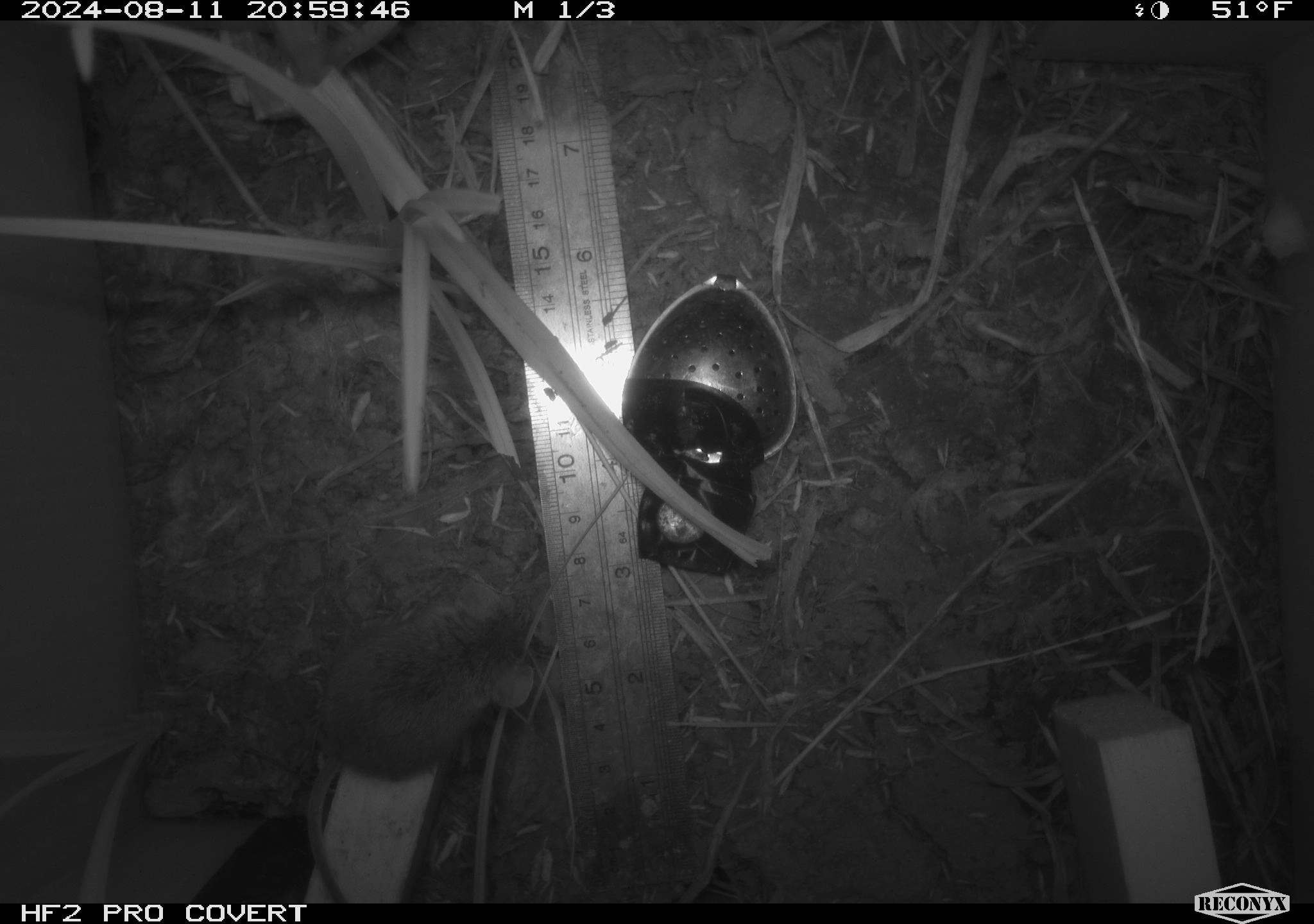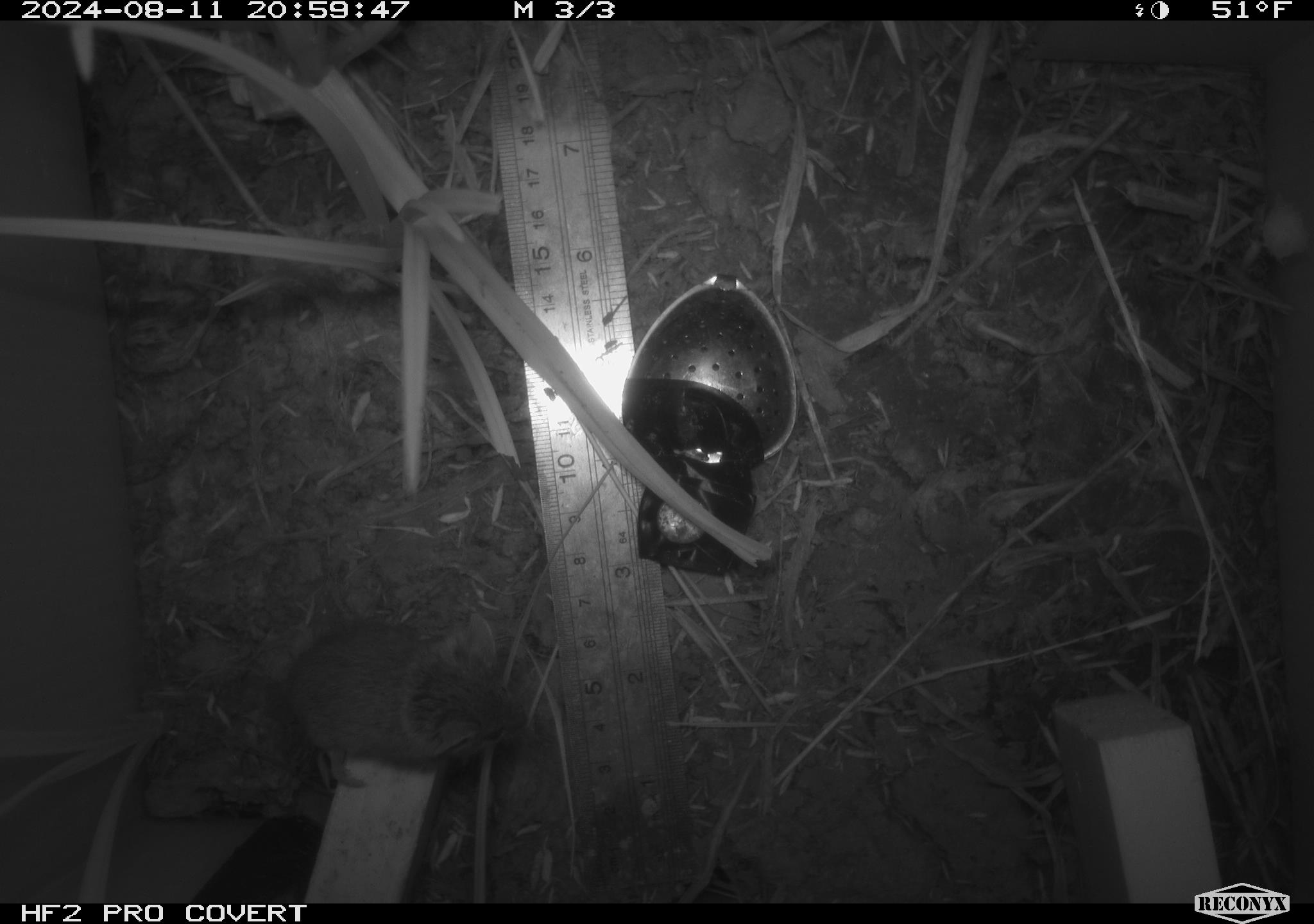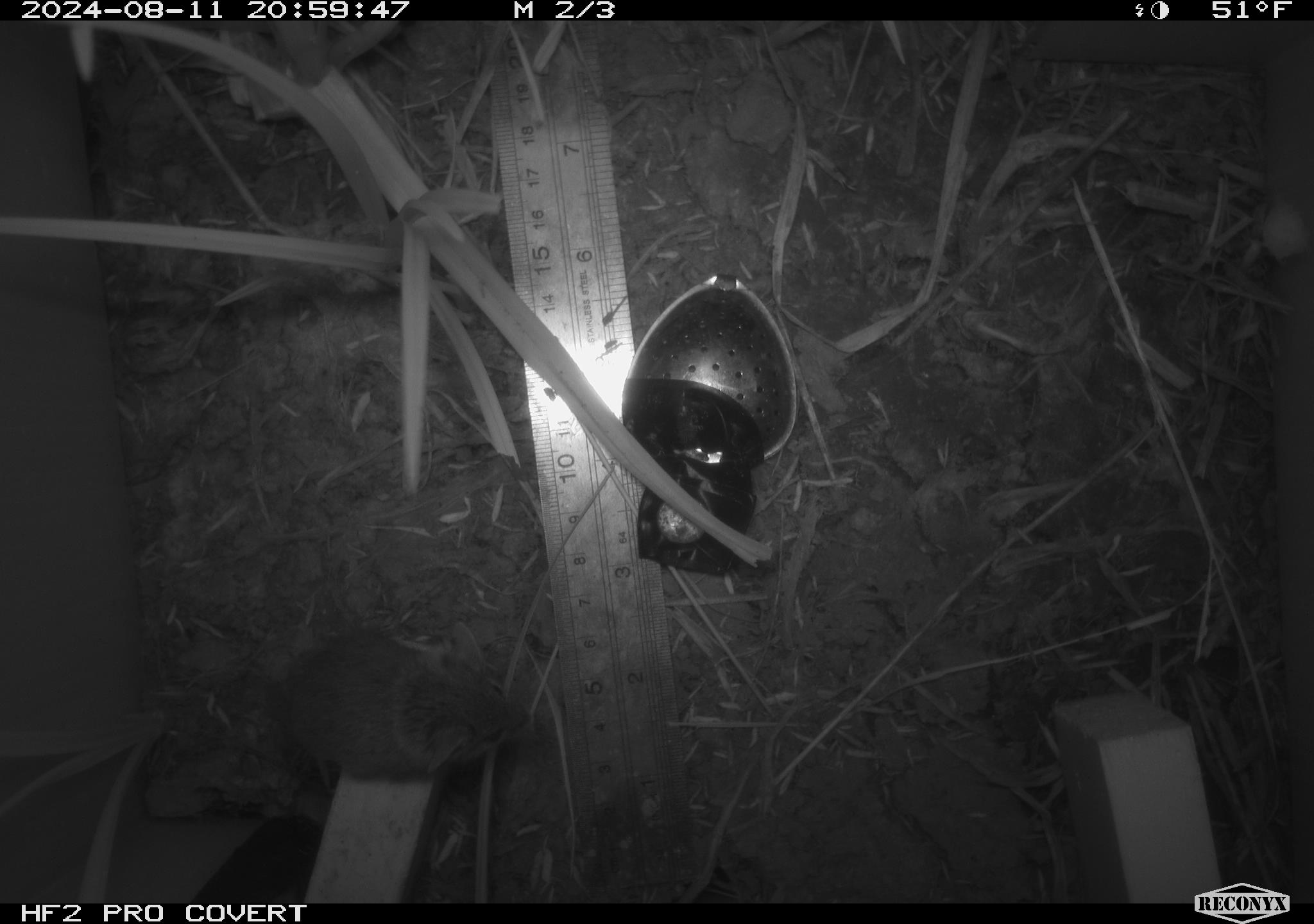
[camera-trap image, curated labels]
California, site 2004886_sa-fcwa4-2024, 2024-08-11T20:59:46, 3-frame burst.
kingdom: Animalia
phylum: Chordata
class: Mammalia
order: Rodentia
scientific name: Rodentia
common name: rodent